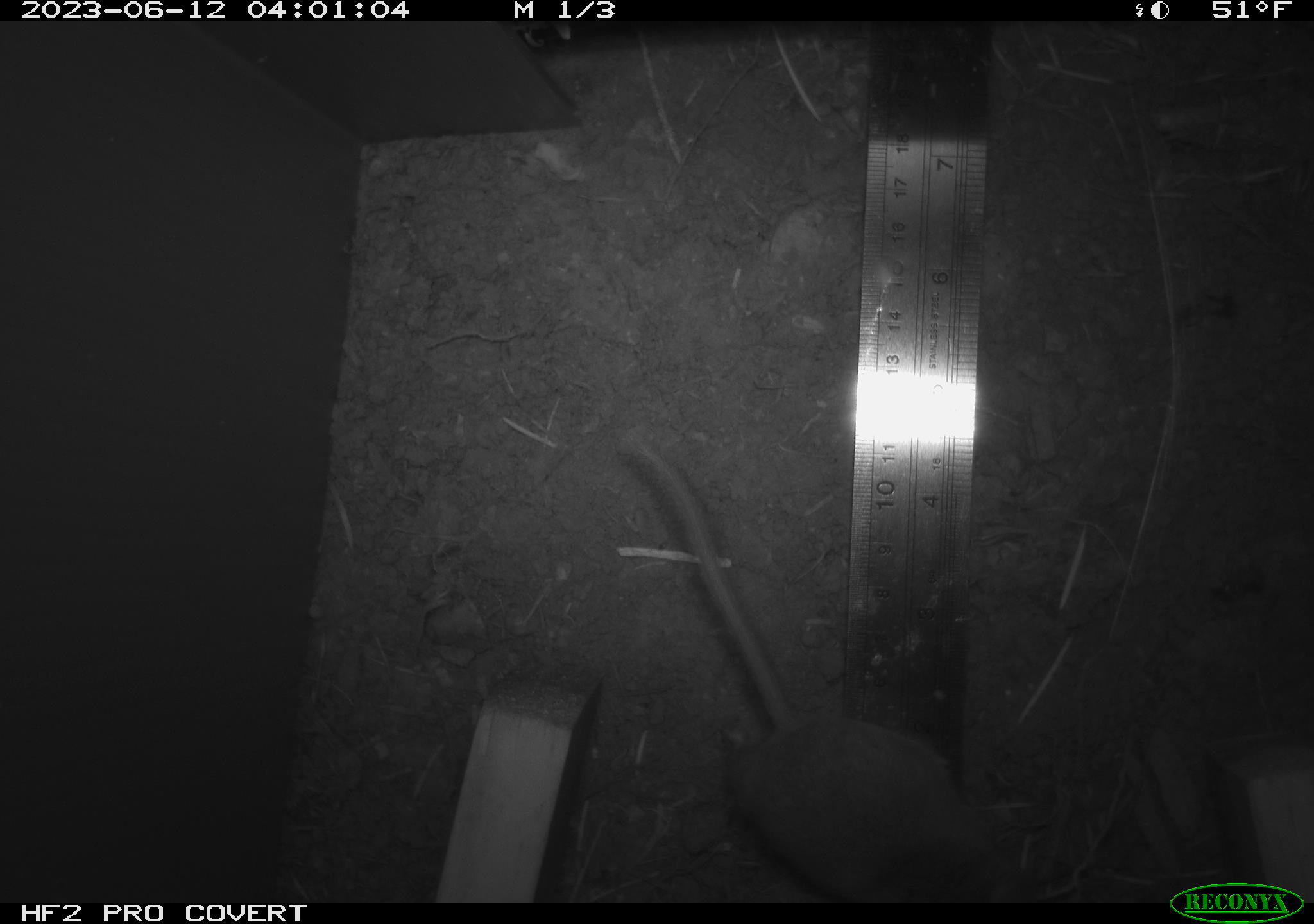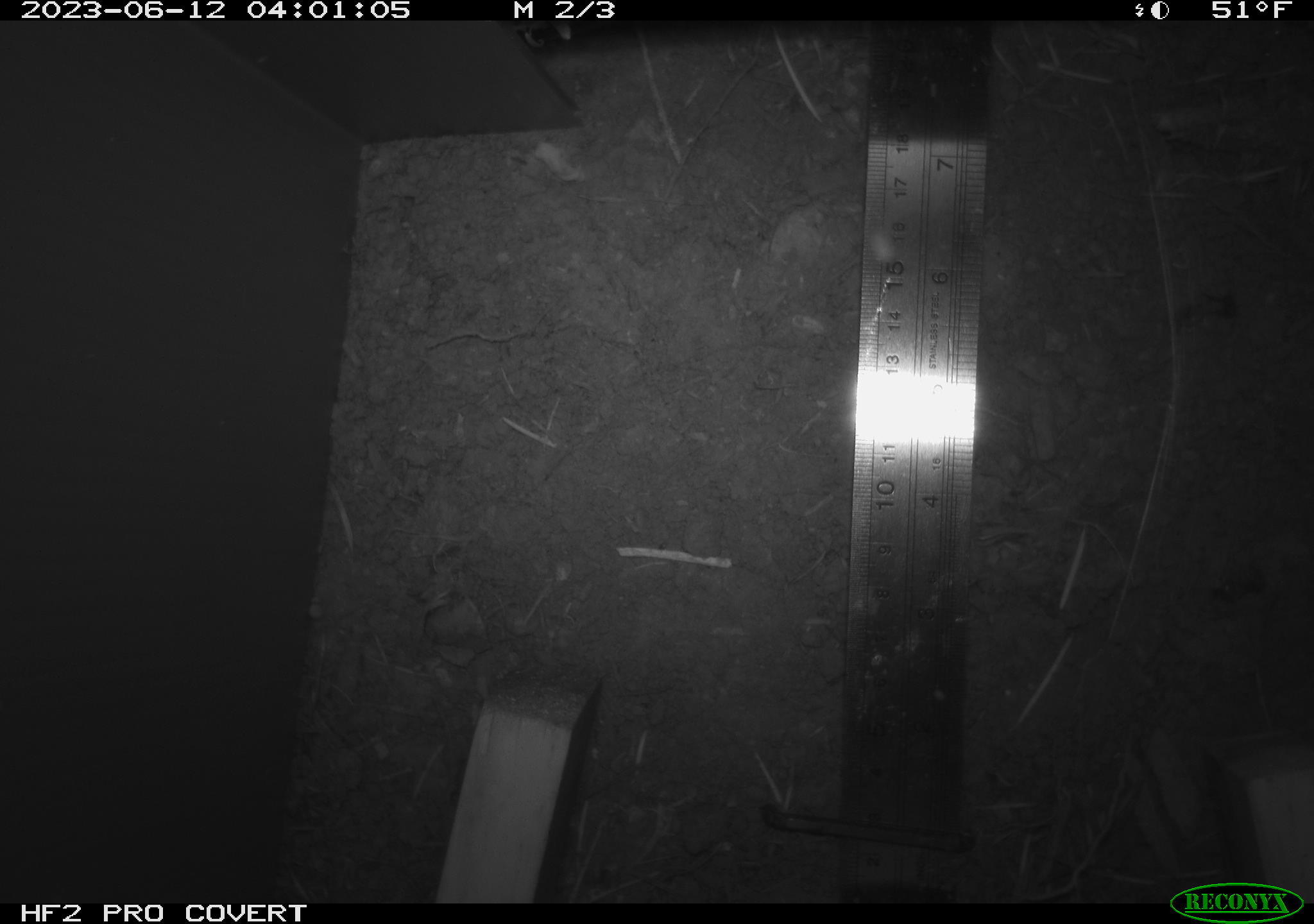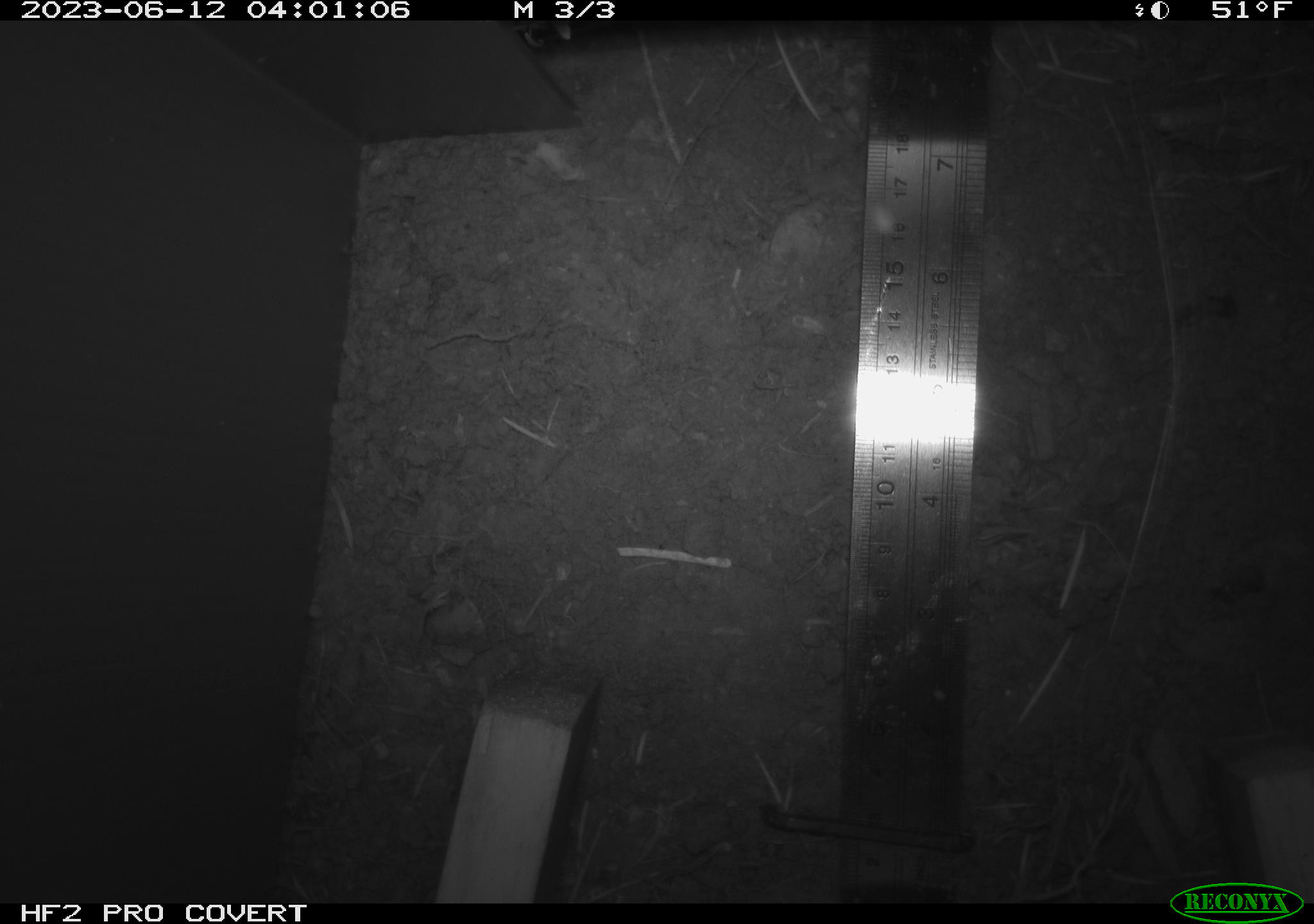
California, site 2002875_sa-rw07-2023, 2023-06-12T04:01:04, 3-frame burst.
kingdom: Animalia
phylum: Chordata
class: Mammalia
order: Rodentia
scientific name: Rodentia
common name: mouse species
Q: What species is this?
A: Mouse species (Rodentia).